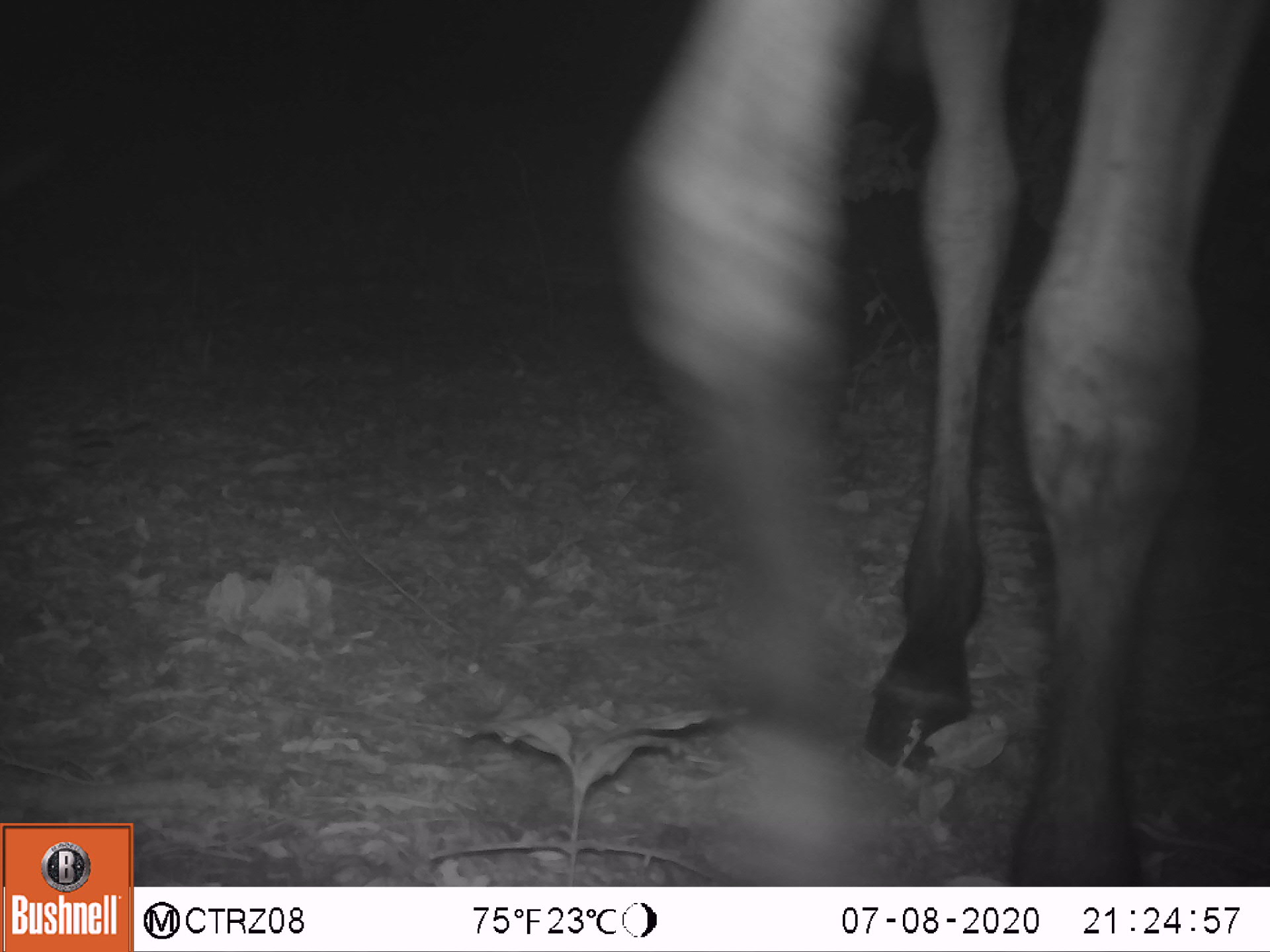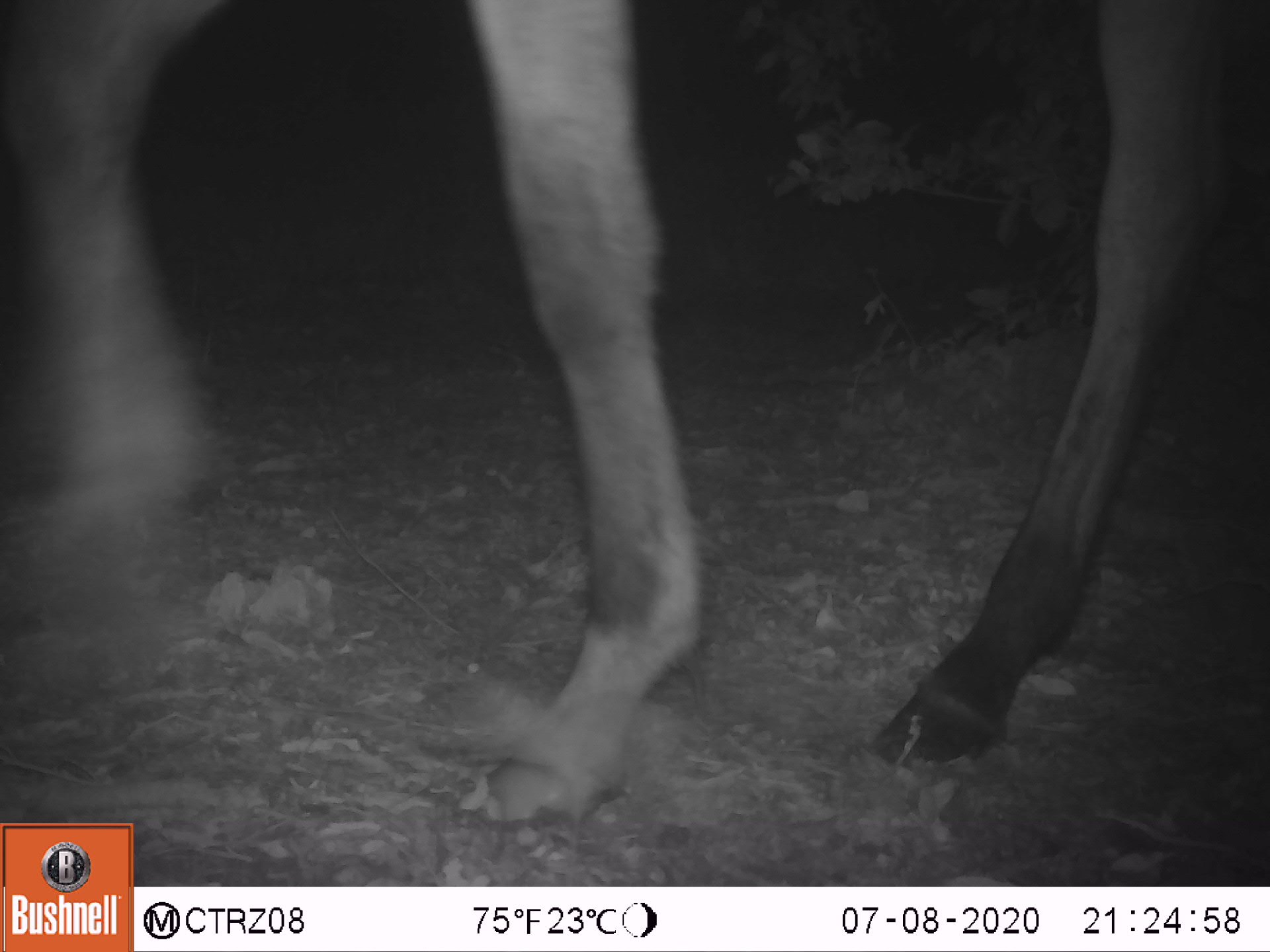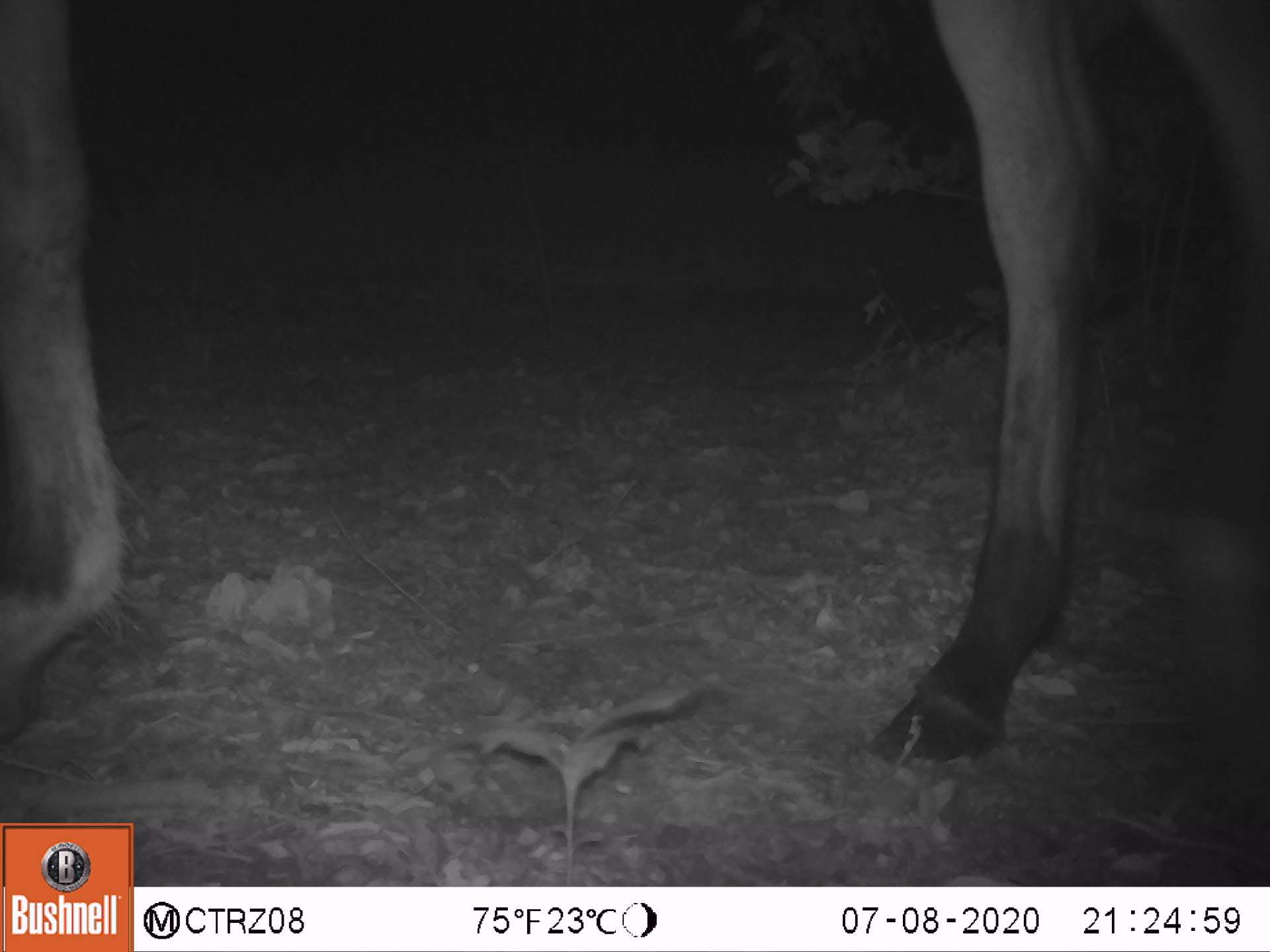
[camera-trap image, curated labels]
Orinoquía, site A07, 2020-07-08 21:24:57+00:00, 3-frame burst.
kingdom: Animalia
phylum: Chordata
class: Mammalia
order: Perissodactyla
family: Equidae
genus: Equus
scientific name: Equus caballus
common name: domestic horse